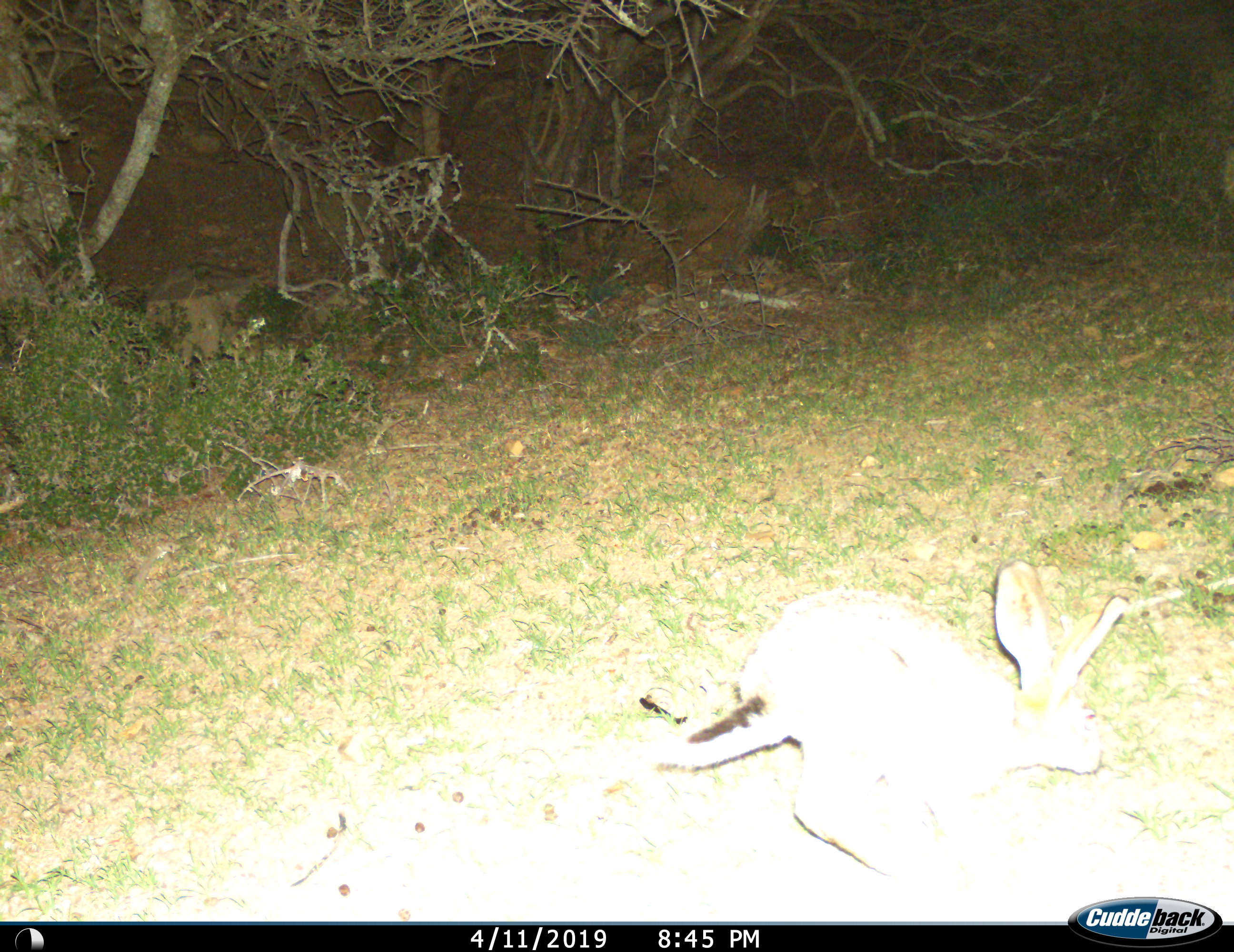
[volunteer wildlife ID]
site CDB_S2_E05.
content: unidentified animal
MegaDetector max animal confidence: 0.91